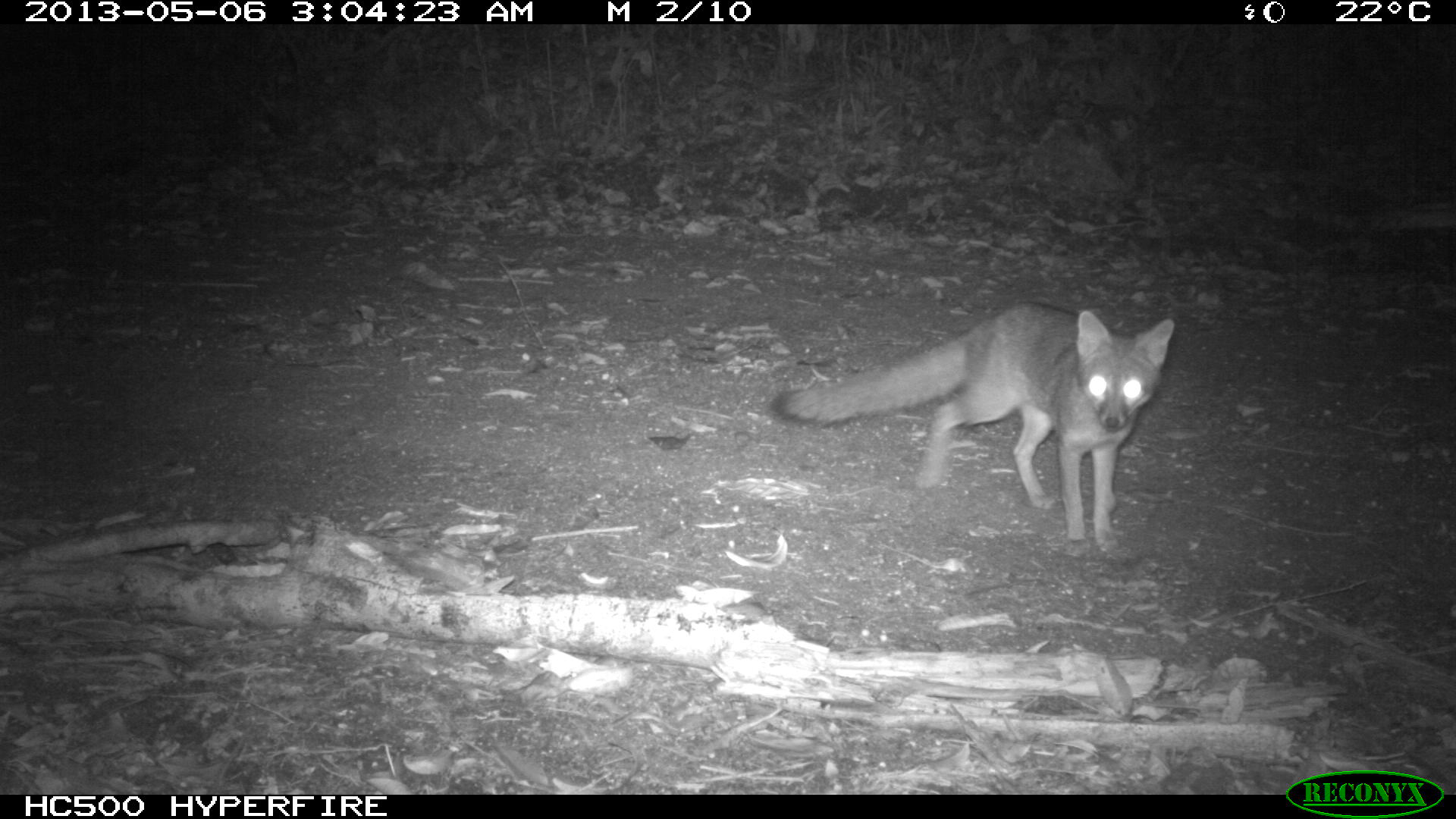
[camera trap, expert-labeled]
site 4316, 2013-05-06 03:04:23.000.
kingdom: Animalia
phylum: Chordata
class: Mammalia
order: Carnivora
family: Canidae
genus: Urocyon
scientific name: Urocyon cinereoargenteus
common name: gray fox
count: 1